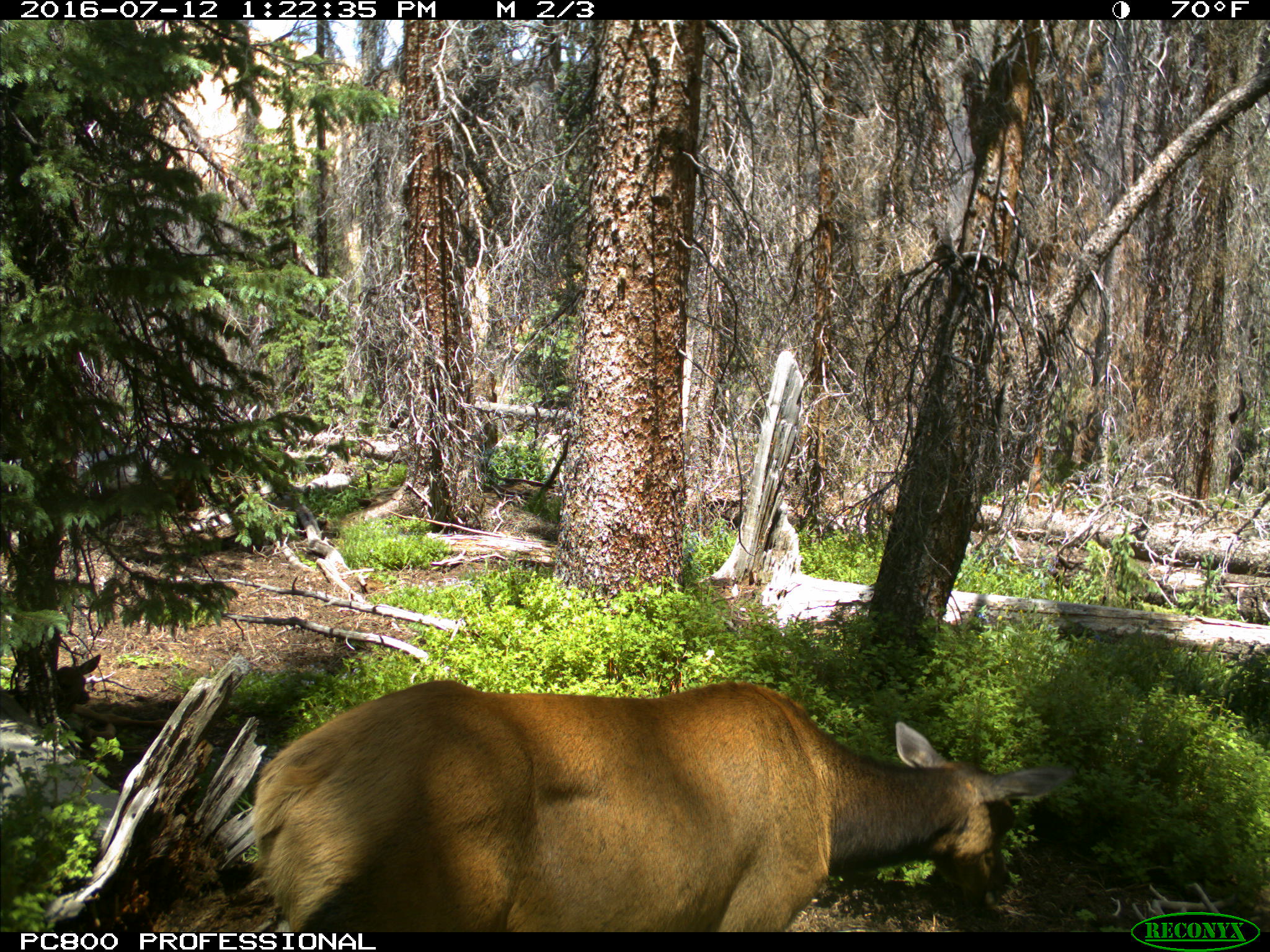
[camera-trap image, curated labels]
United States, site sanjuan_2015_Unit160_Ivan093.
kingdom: Animalia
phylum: Chordata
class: Mammalia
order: Artiodactyla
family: Cervidae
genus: Cervus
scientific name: Cervus elaphus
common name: red deer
Cervus elaphus (red deer).